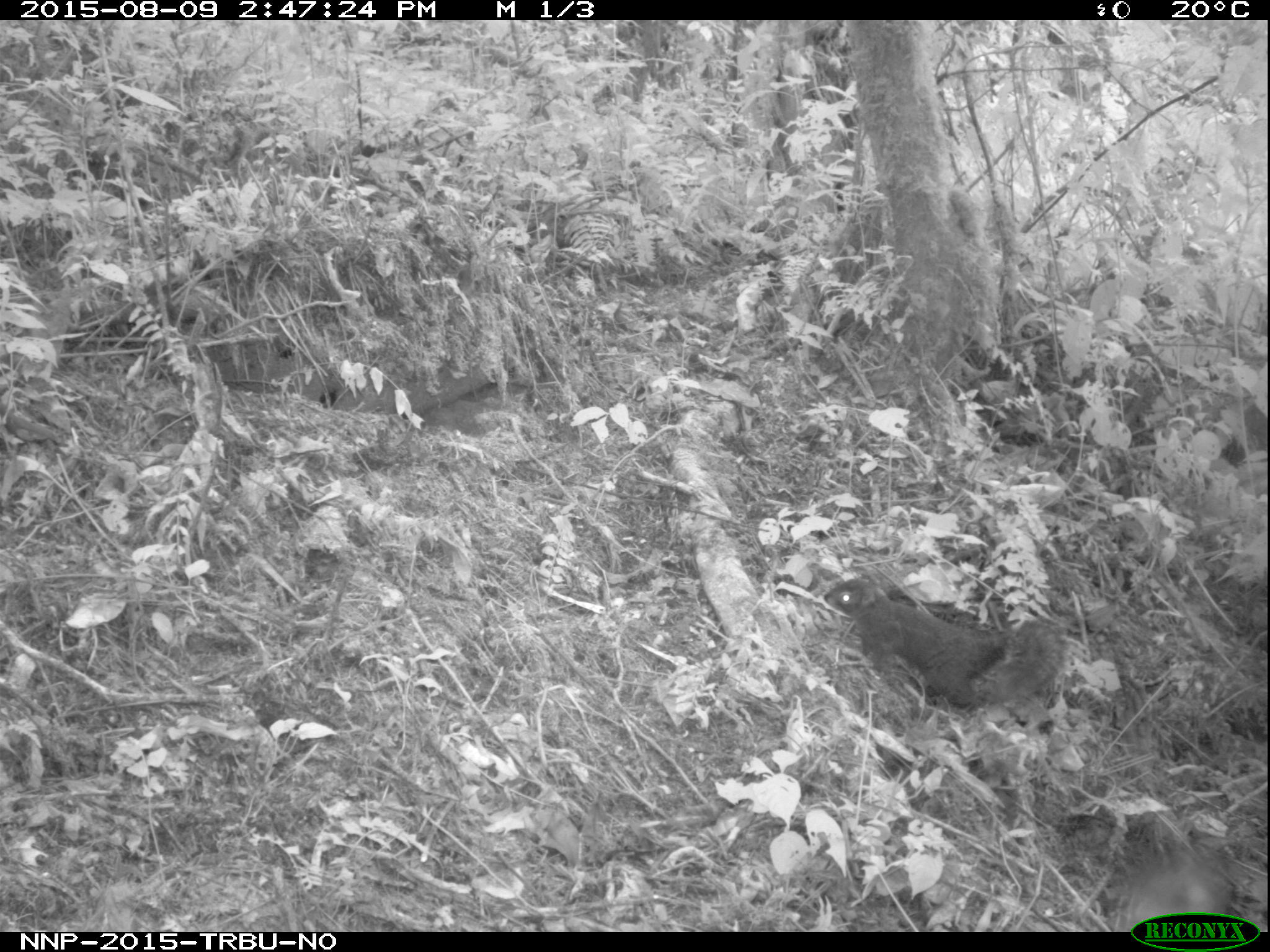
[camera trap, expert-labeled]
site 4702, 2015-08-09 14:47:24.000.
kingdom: Animalia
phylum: Chordata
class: Mammalia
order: Rodentia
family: Sciuridae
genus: Funisciurus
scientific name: Funisciurus carruthersi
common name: carruther's mountain squirrel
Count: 1.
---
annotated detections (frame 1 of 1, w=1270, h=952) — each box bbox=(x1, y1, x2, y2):
funisciurus carruthersi: bbox=(821, 572, 1065, 714); bbox=(1114, 791, 1232, 932)